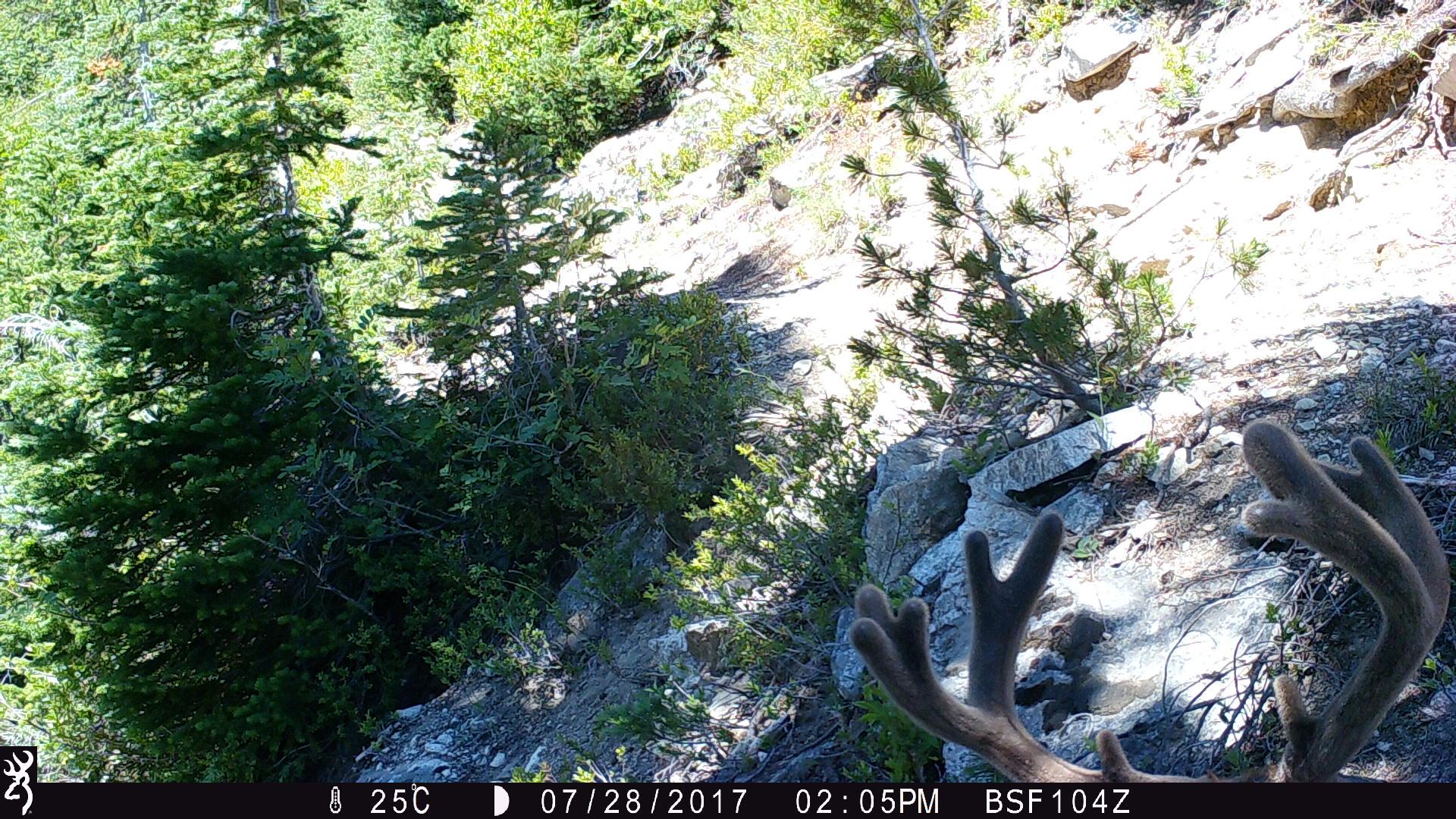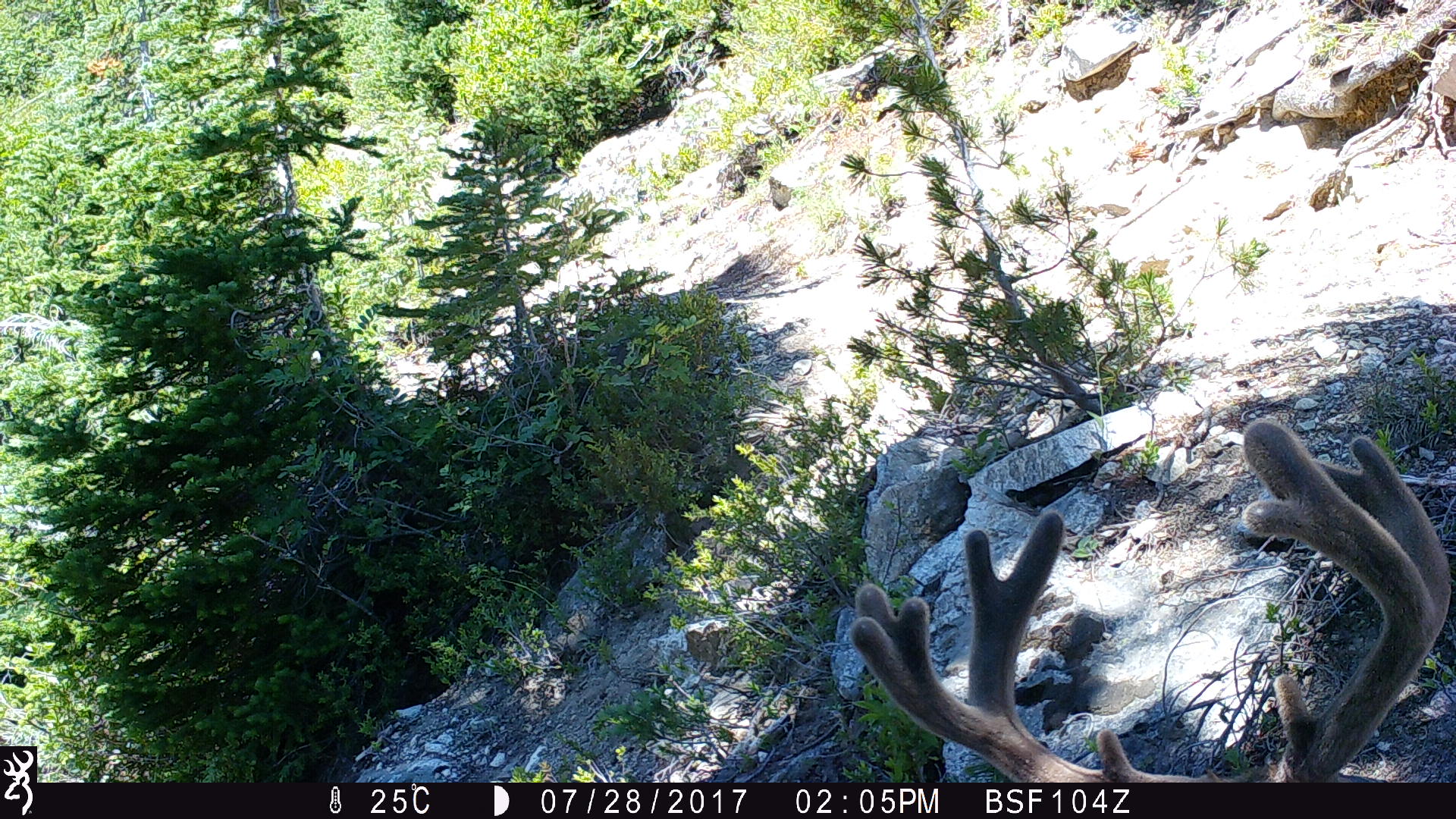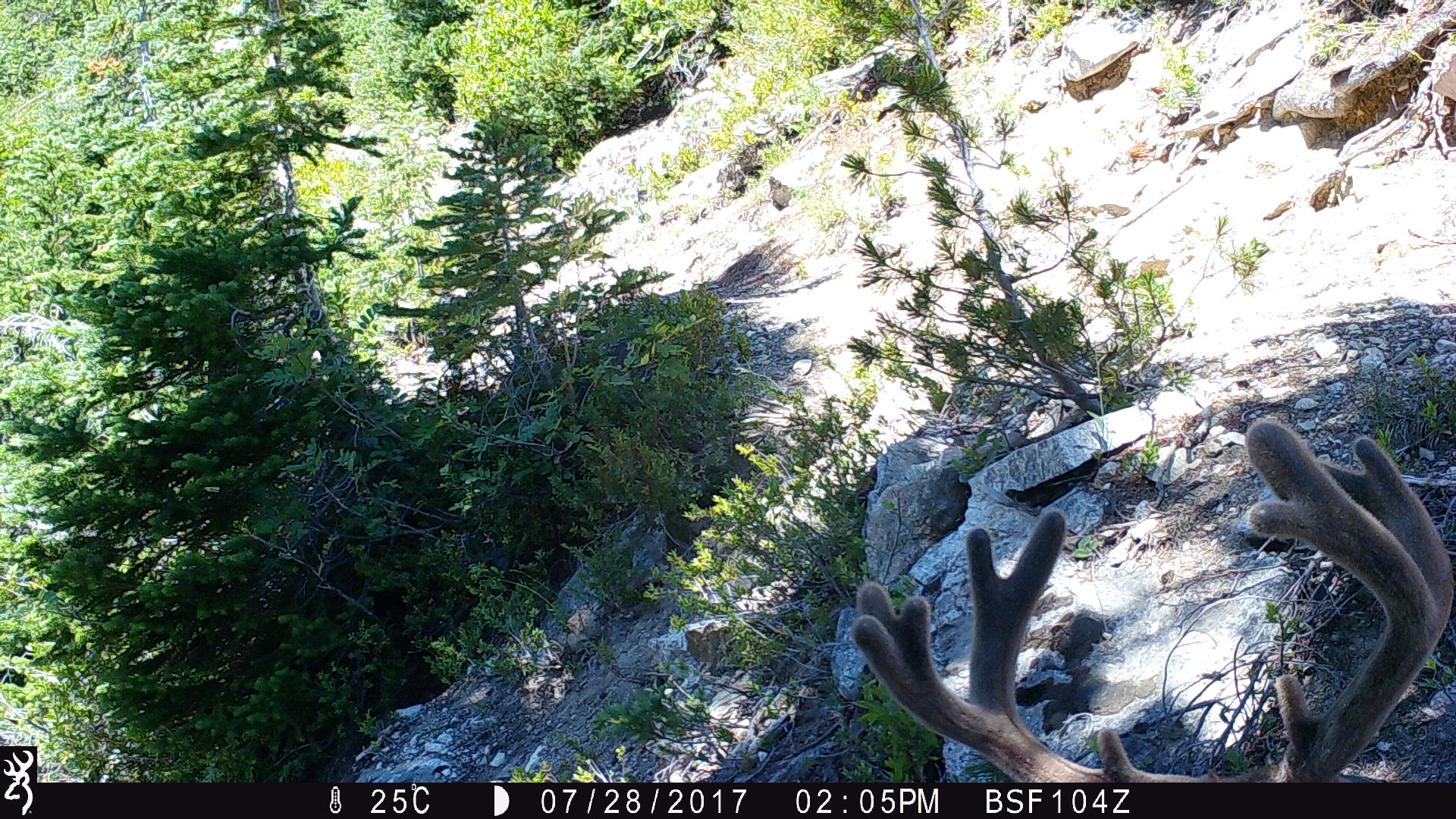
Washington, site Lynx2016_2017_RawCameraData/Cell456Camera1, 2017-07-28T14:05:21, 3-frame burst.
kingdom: Animalia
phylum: Chordata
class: Mammalia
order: Artiodactyla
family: Cervidae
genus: Odocoileus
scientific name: Odocoileus hemionus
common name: mule deer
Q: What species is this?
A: Odocoileus hemionus (mule deer).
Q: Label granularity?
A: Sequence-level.